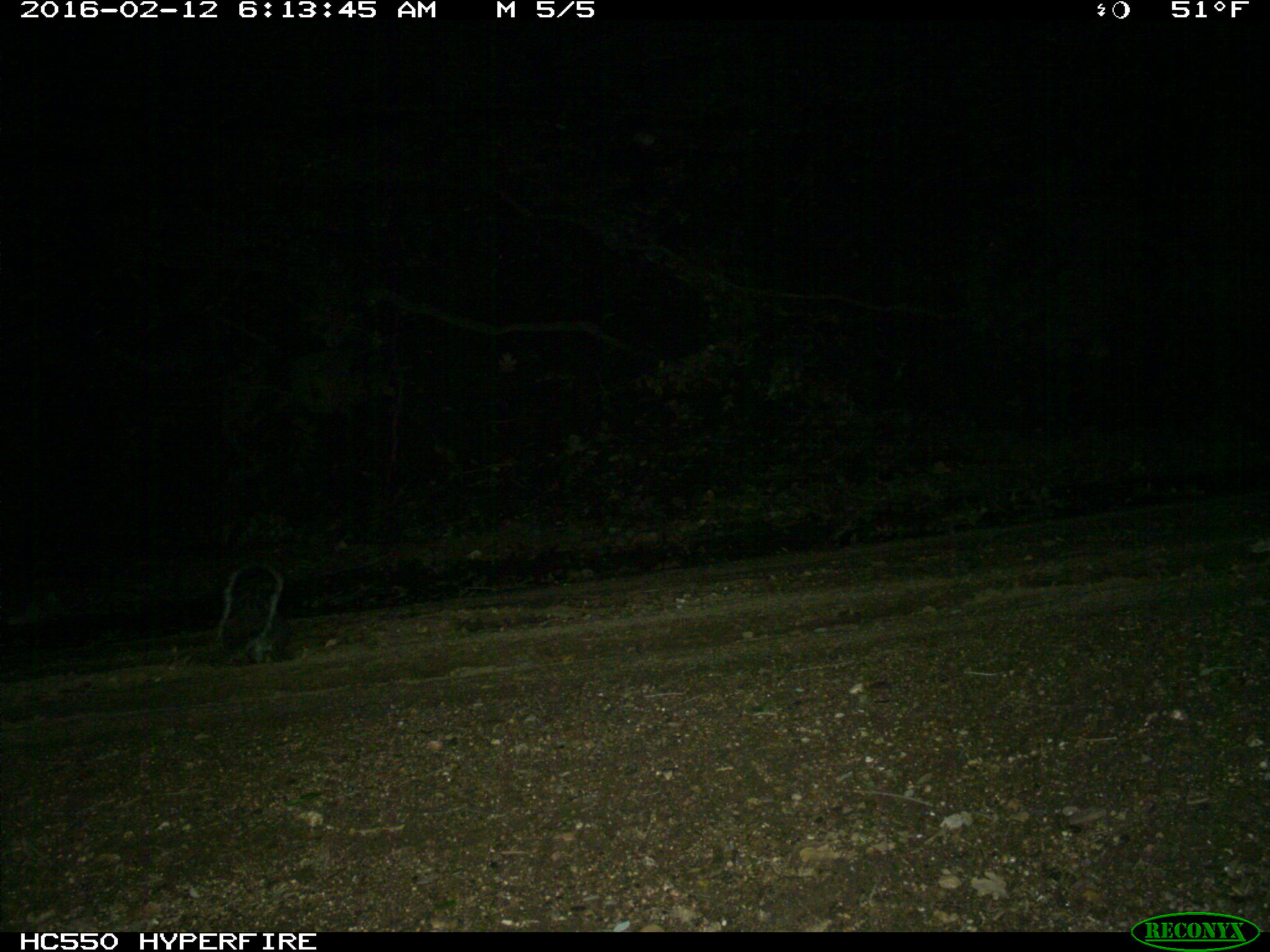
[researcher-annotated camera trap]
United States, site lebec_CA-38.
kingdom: Animalia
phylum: Chordata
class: Mammalia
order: Rodentia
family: Sciuridae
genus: Sciurus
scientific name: Sciurus carolinensis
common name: eastern gray squirrel